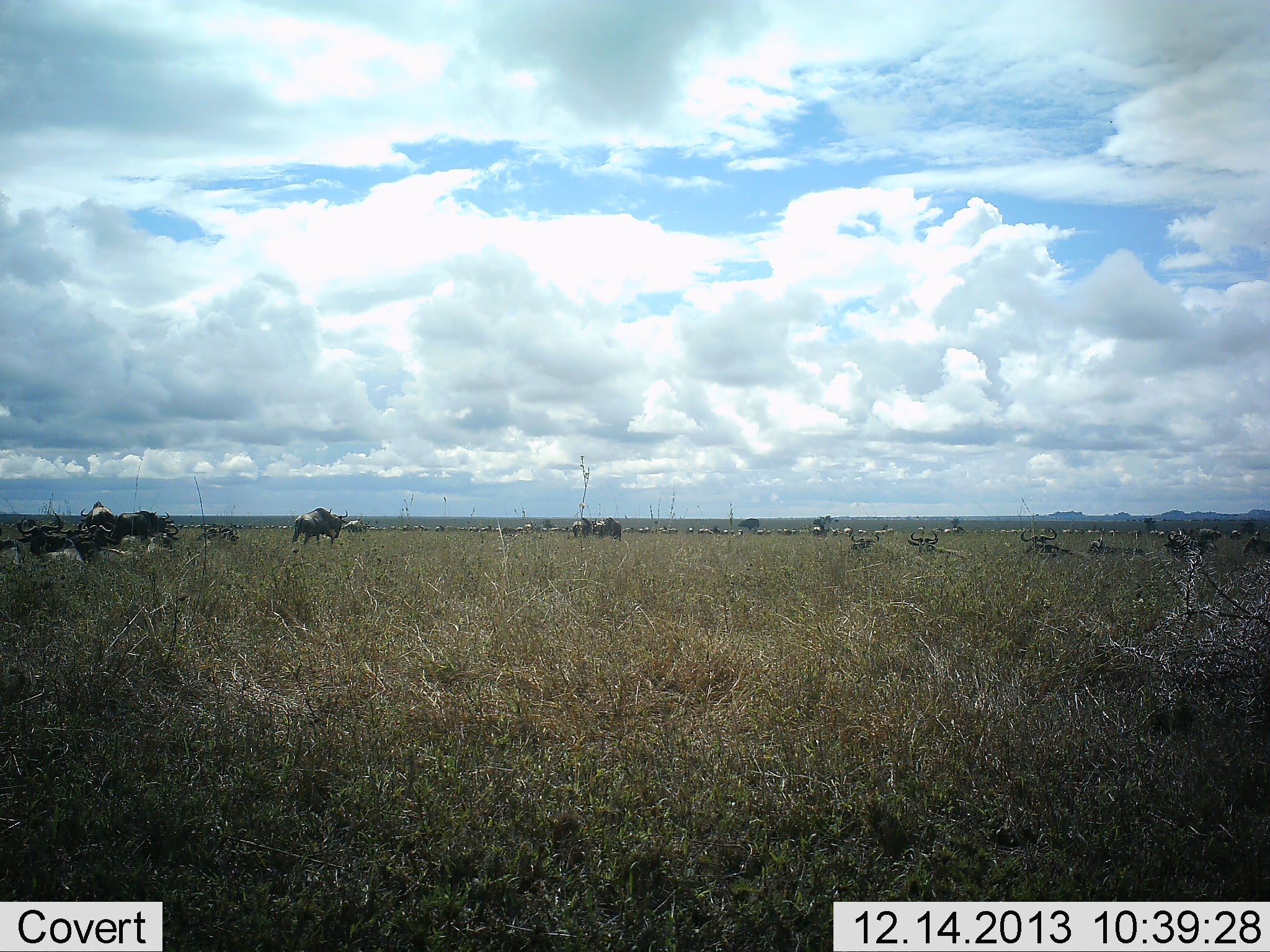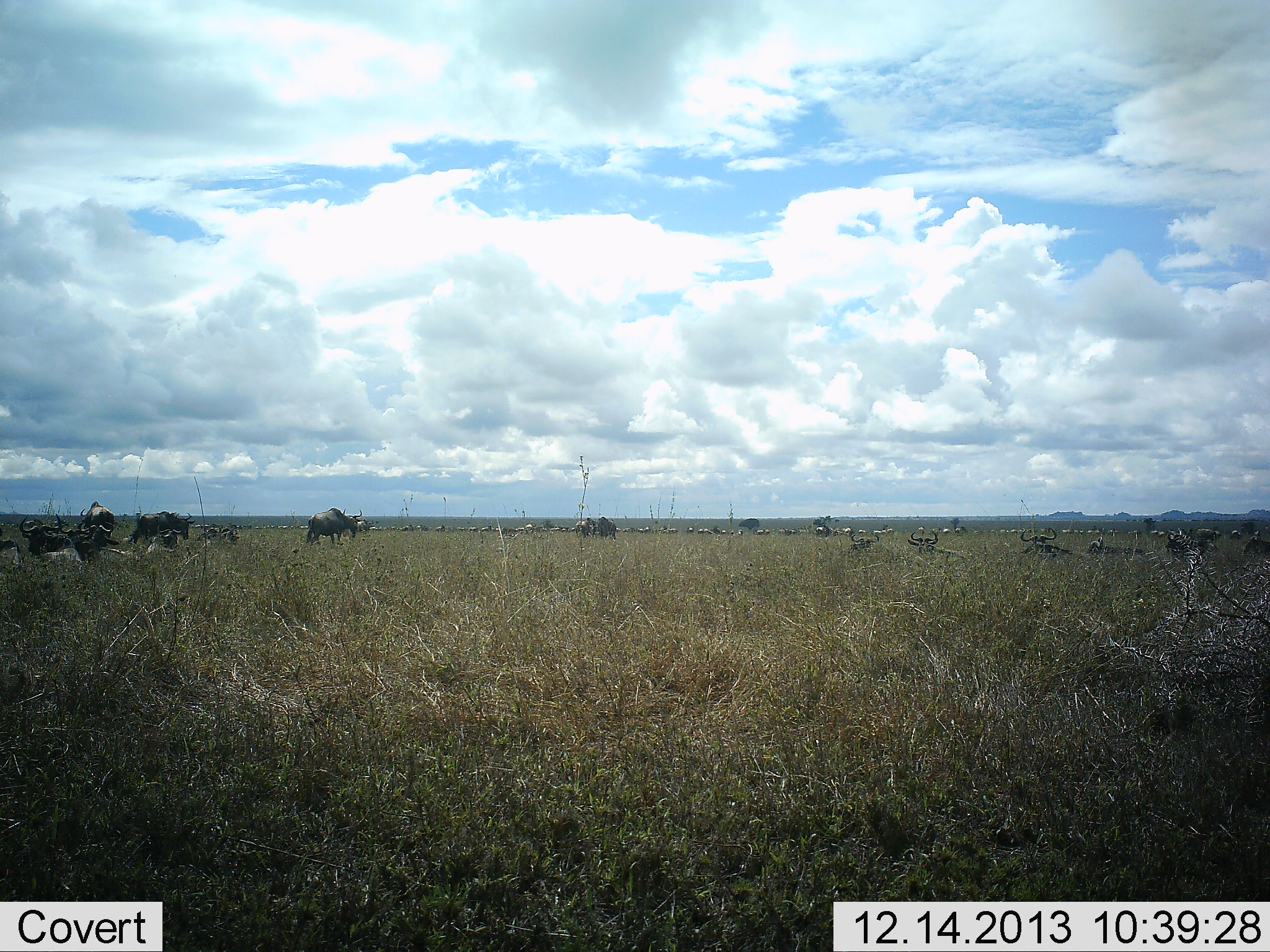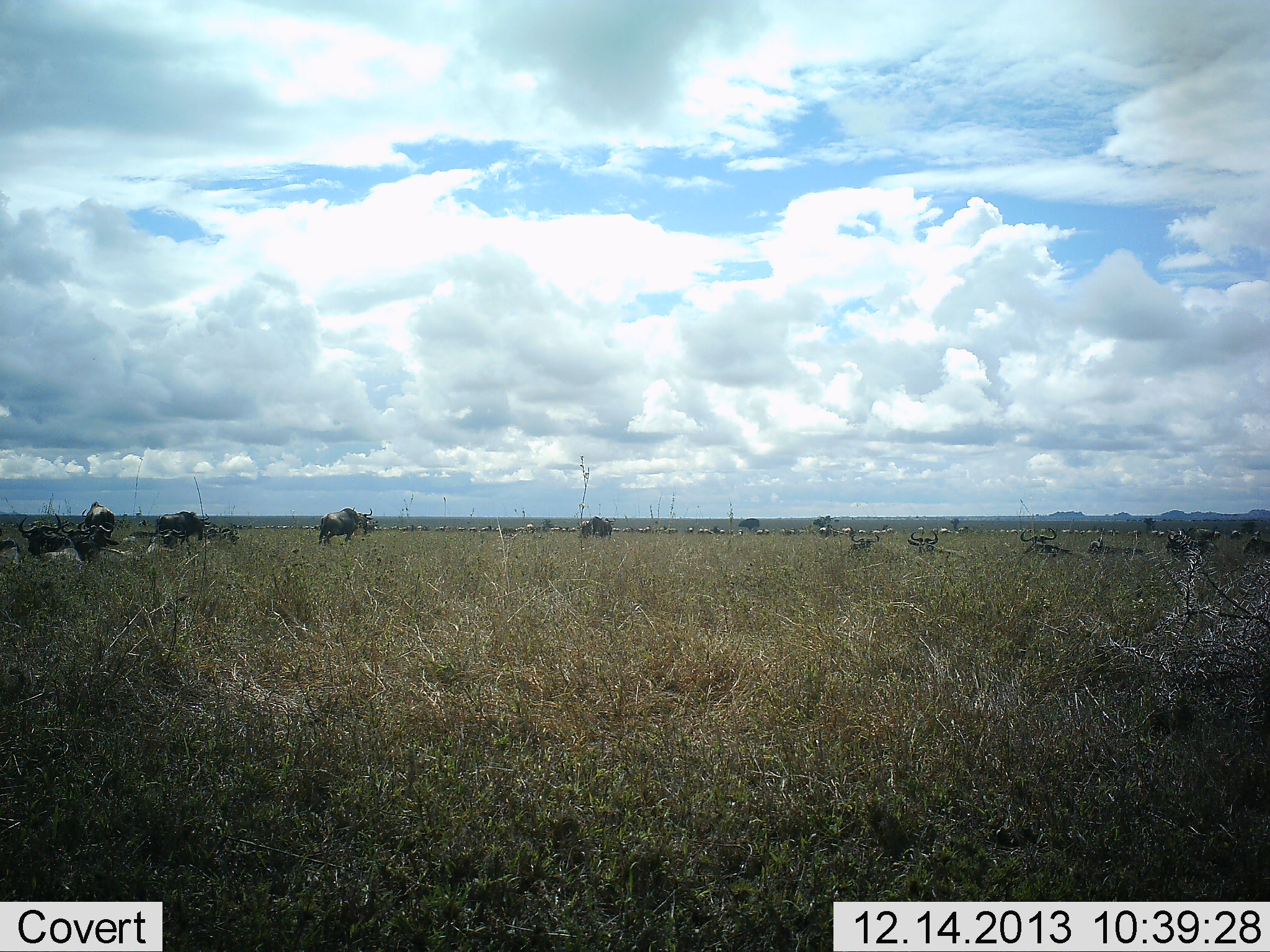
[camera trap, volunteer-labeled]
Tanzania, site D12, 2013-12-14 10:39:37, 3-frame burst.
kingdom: Animalia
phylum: Chordata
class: Mammalia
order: Artiodactyla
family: Bovidae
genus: Connochaetes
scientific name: Connochaetes taurinus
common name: blue wildebeest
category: wildebeest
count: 11-50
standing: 30%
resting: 40%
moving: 70%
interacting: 0%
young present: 0%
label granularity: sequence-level